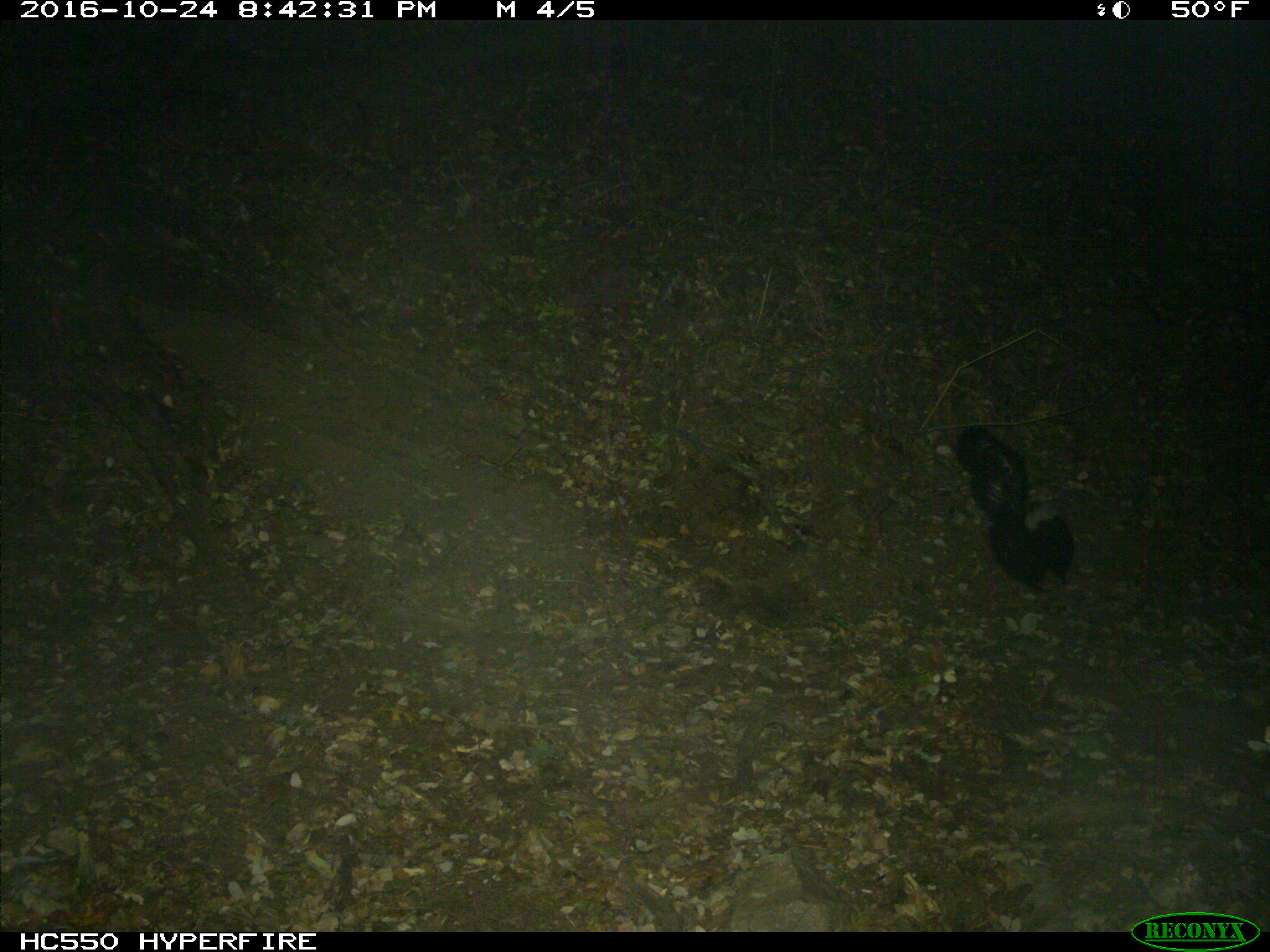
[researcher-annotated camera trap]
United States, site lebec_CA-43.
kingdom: Animalia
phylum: Chordata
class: Mammalia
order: Carnivora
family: Mephitidae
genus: Mephitis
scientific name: Mephitis mephitis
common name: striped skunk